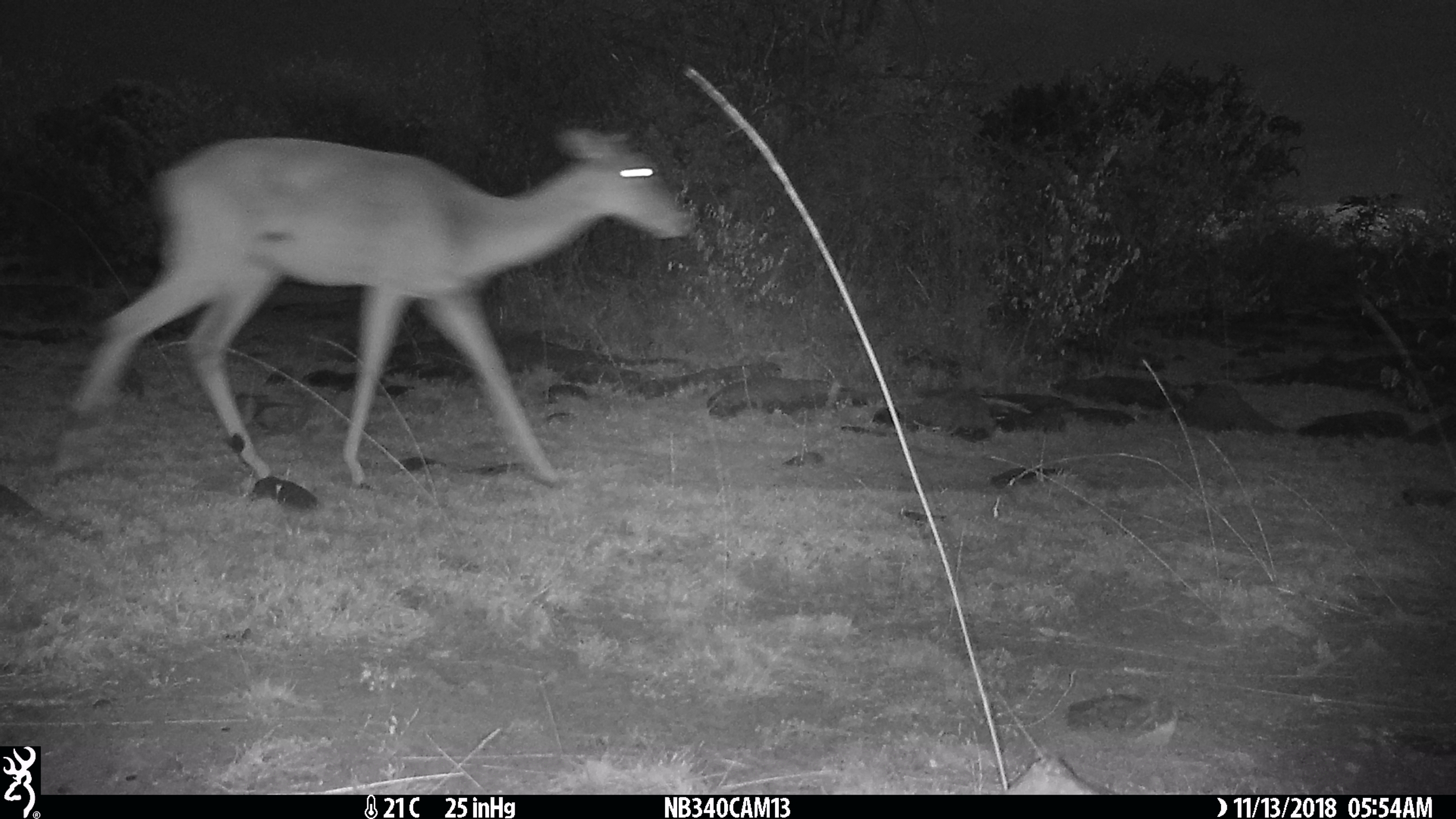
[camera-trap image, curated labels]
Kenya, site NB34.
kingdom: Animalia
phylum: Chordata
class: Mammalia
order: Artiodactyla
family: Bovidae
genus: Aepyceros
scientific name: Aepyceros melampus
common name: impala